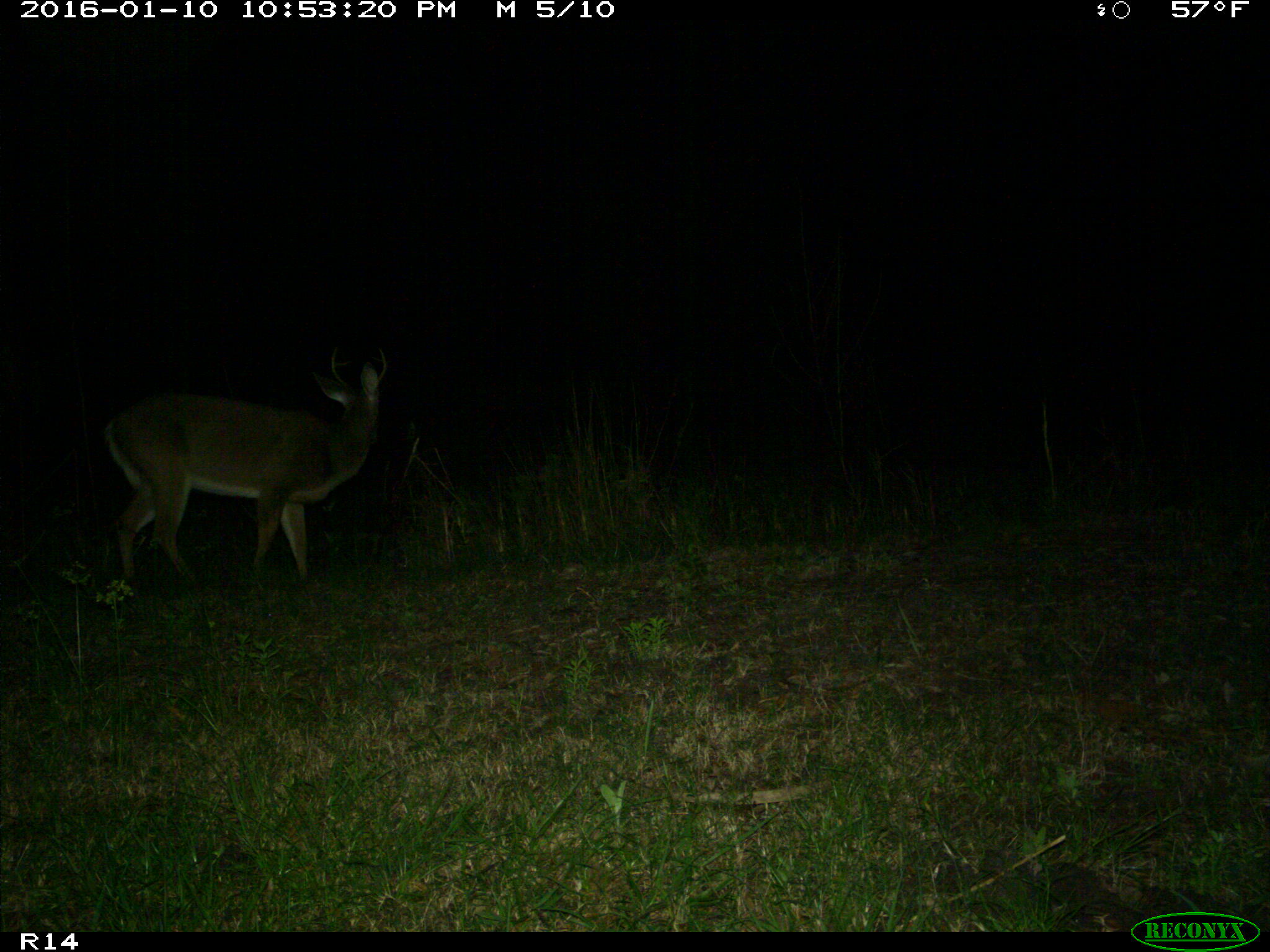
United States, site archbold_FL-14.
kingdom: Animalia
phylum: Chordata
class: Mammalia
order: Artiodactyla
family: Cervidae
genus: Odocoileus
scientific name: Odocoileus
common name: deer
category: unidentified deer